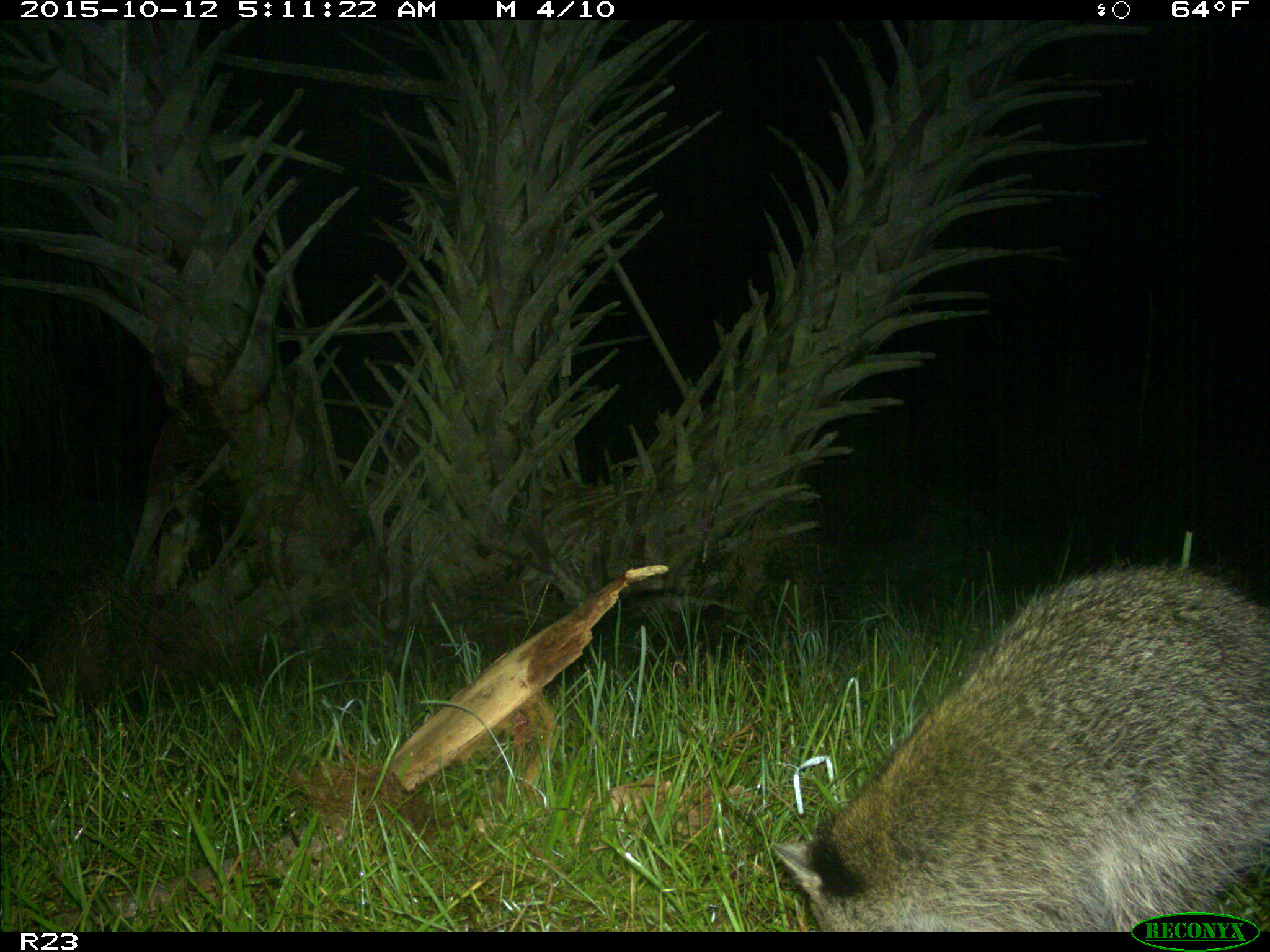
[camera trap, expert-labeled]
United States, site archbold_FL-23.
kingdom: Animalia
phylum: Chordata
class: Mammalia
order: Carnivora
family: Procyonidae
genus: Procyon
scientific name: Procyon lotor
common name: common raccoon